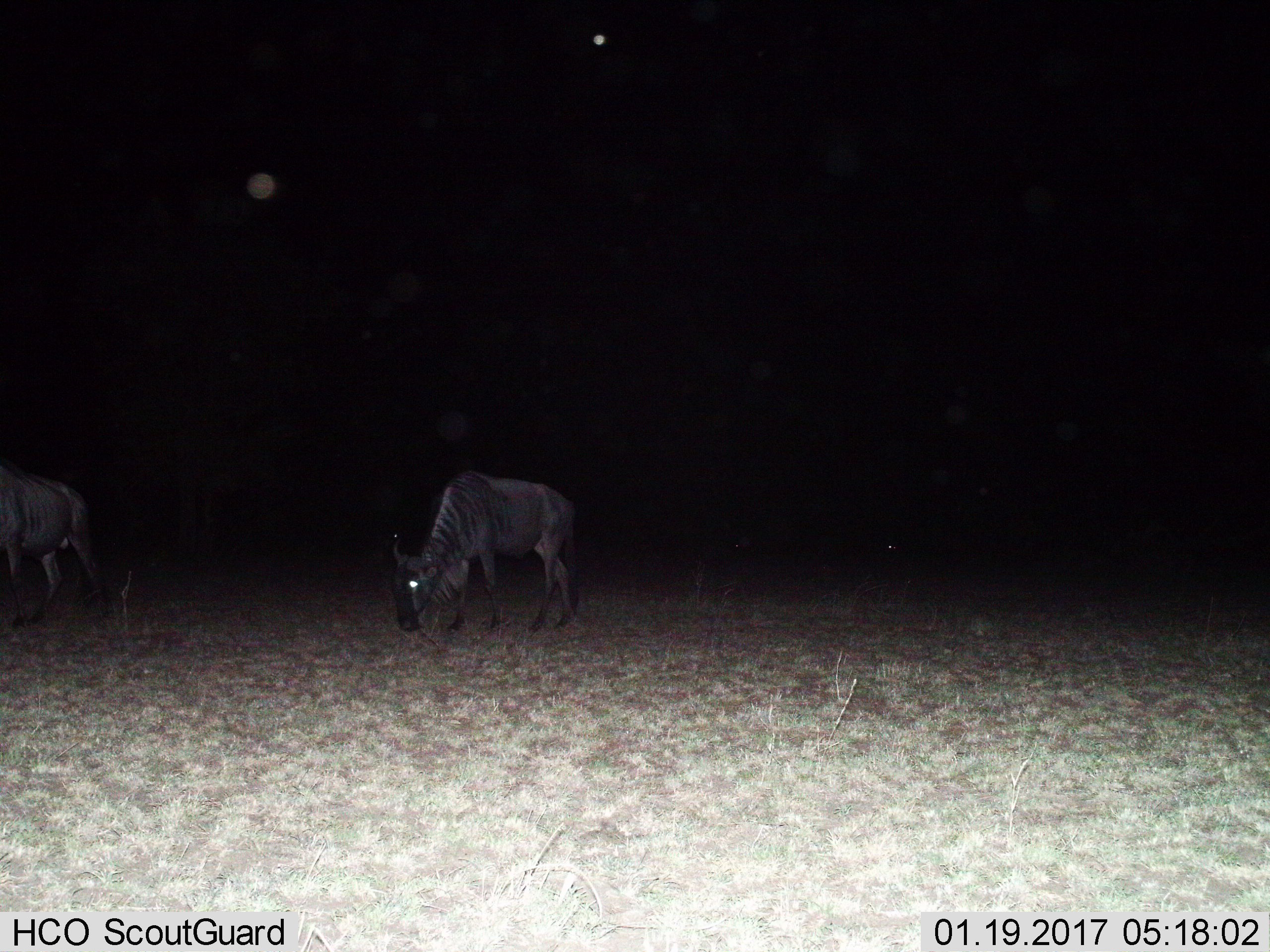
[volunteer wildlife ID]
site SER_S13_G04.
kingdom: Animalia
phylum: Chordata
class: Mammalia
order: Artiodactyla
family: Bovidae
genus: Connochaetes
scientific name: Connochaetes taurinus taurinus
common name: blue wildebeest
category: wildebeestblue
Wildebeestblue (blue wildebeest) (Connochaetes taurinus taurinus), count 2. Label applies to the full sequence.